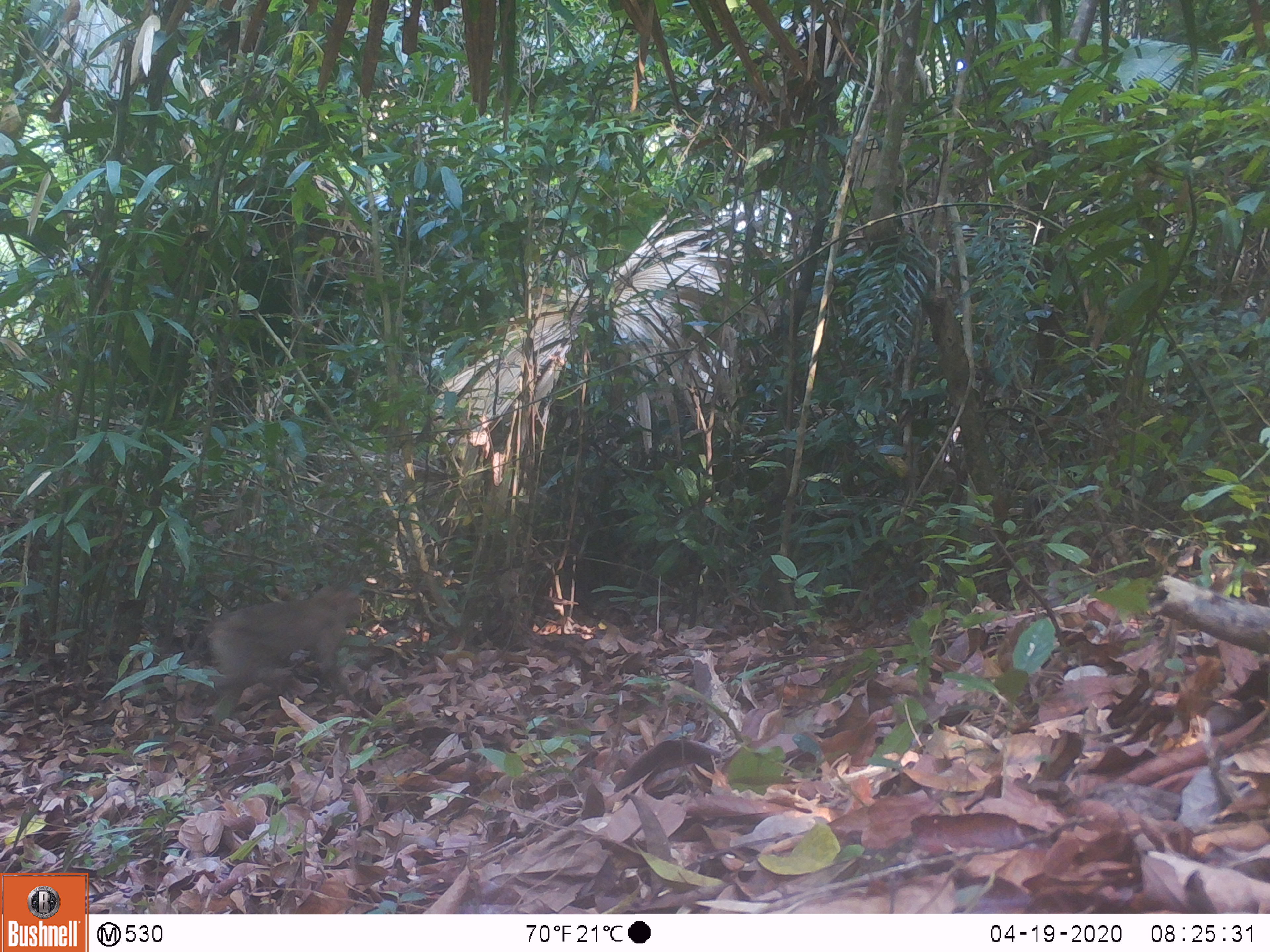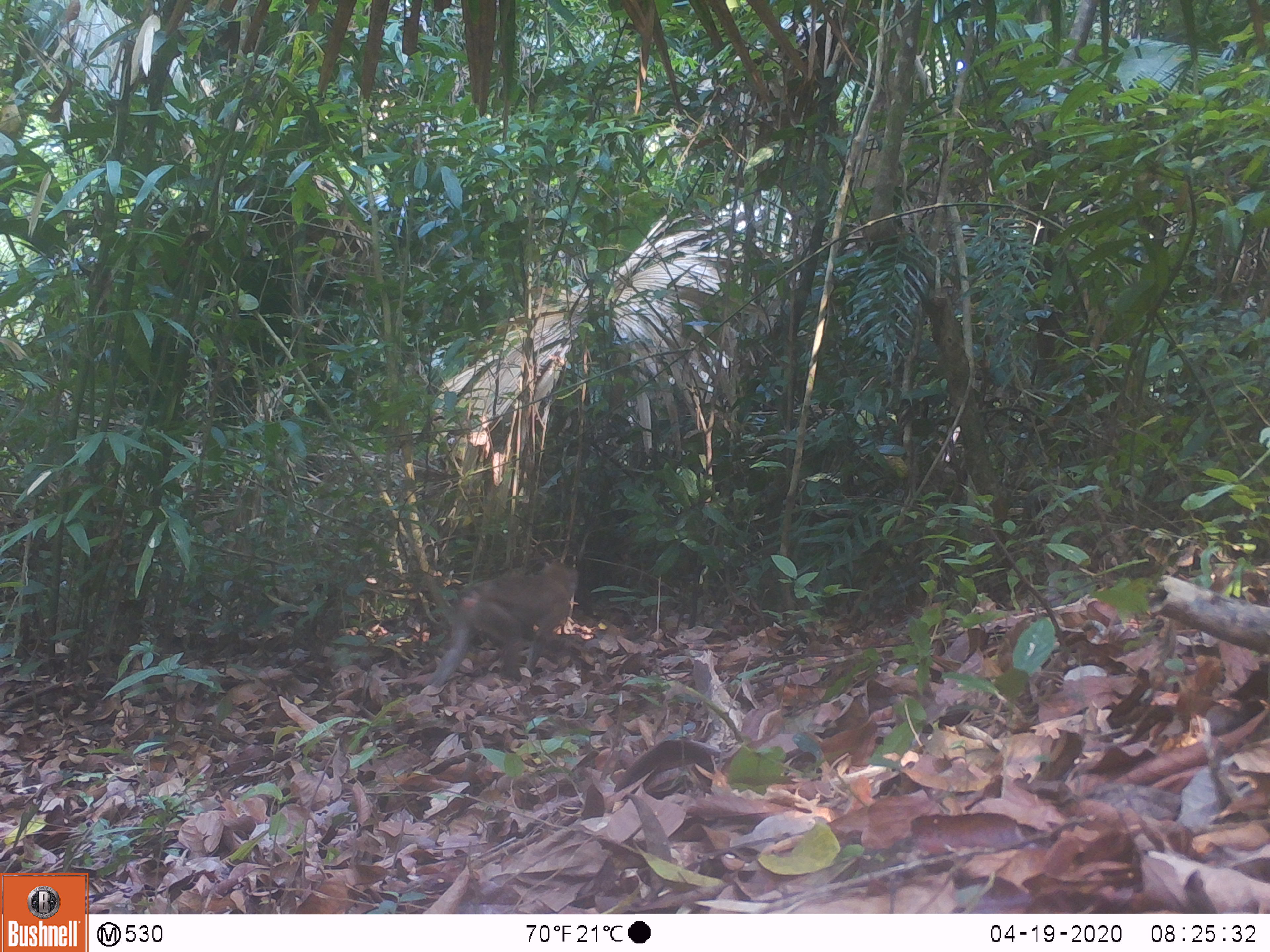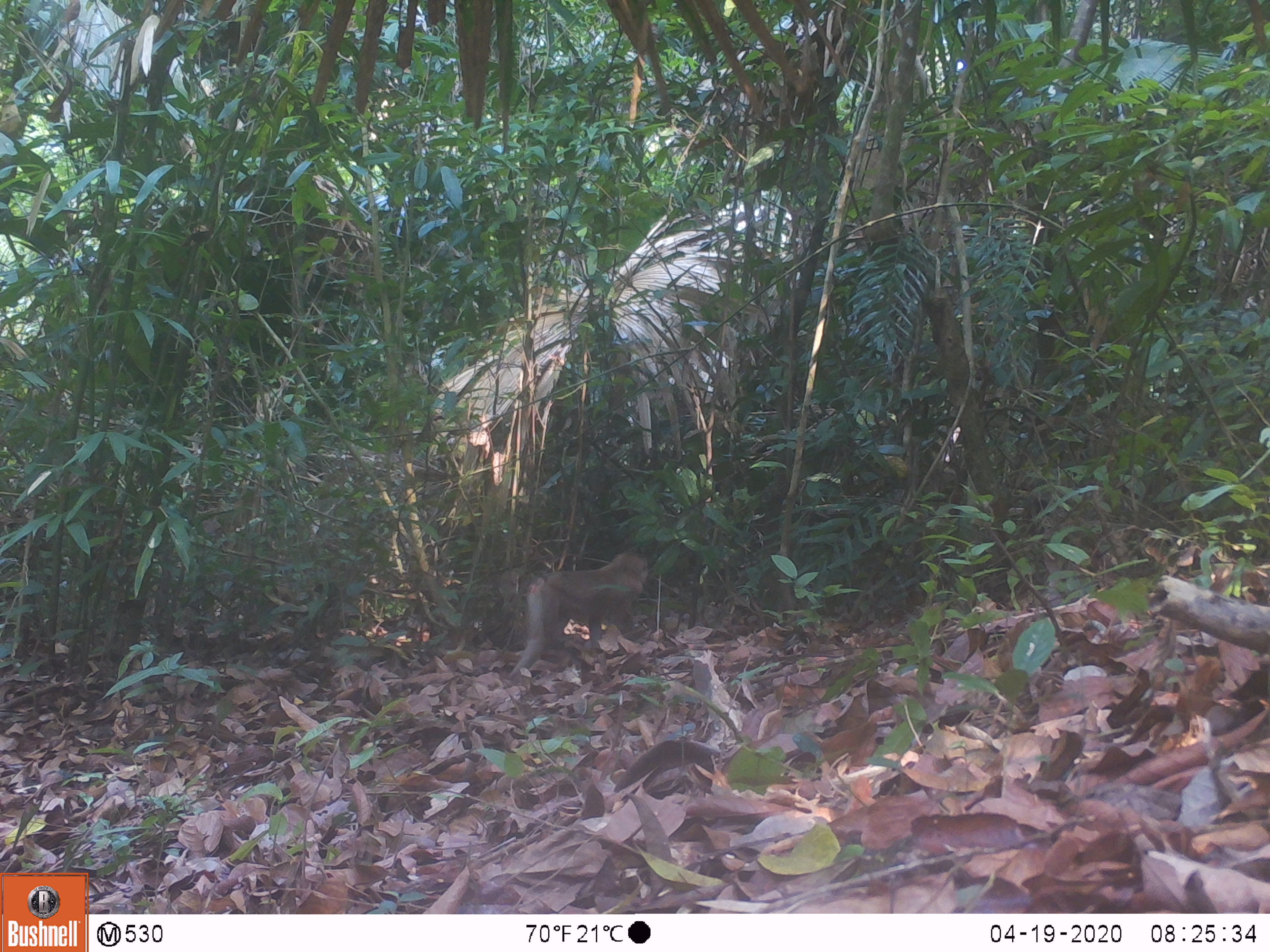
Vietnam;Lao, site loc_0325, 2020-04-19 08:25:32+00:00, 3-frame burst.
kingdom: Animalia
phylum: Chordata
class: Mammalia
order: Primates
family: Cercopithecidae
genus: Macaca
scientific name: Macaca nemestrina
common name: pig-tailed macaque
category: pig tailed macaque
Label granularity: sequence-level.